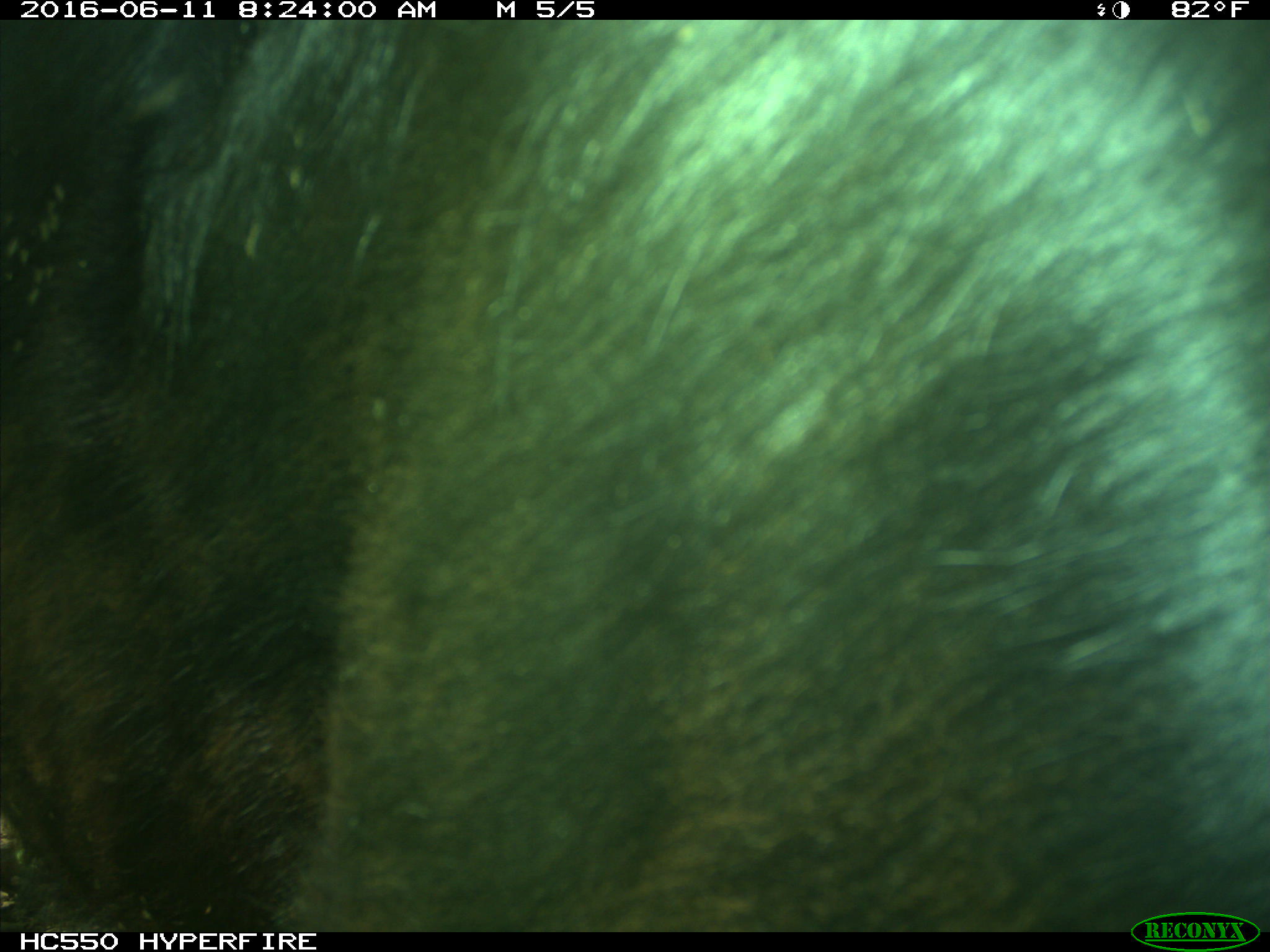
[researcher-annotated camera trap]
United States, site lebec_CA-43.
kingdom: Animalia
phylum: Chordata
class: Mammalia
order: Artiodactyla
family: Bovidae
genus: Bos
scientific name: Bos taurus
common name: domestic cow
Bos taurus (domestic cow).